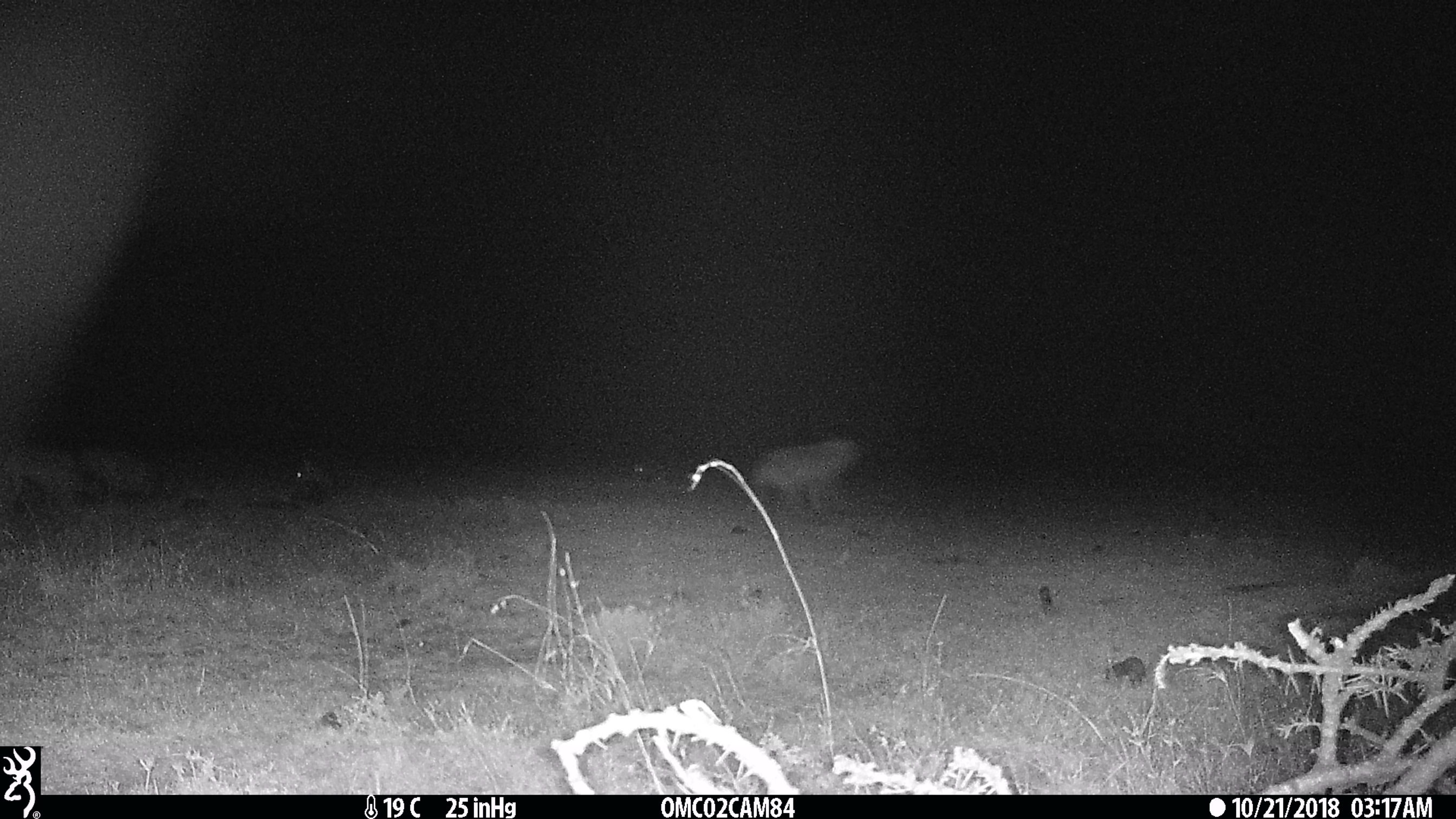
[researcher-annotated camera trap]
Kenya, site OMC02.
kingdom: Animalia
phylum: Chordata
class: Mammalia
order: Carnivora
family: Hyaenidae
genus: Crocuta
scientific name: Crocuta crocuta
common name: spotted hyena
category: hyena spotted